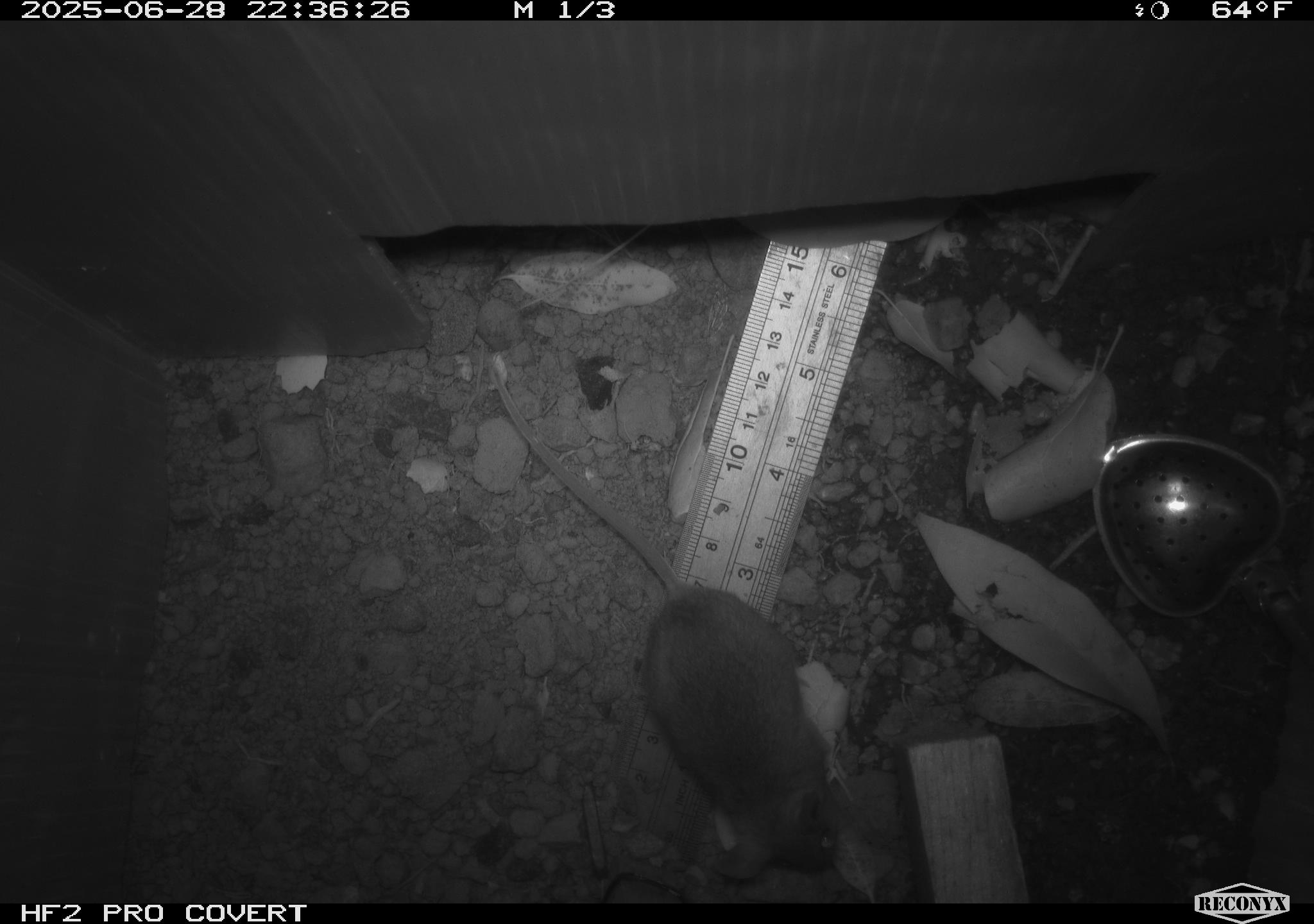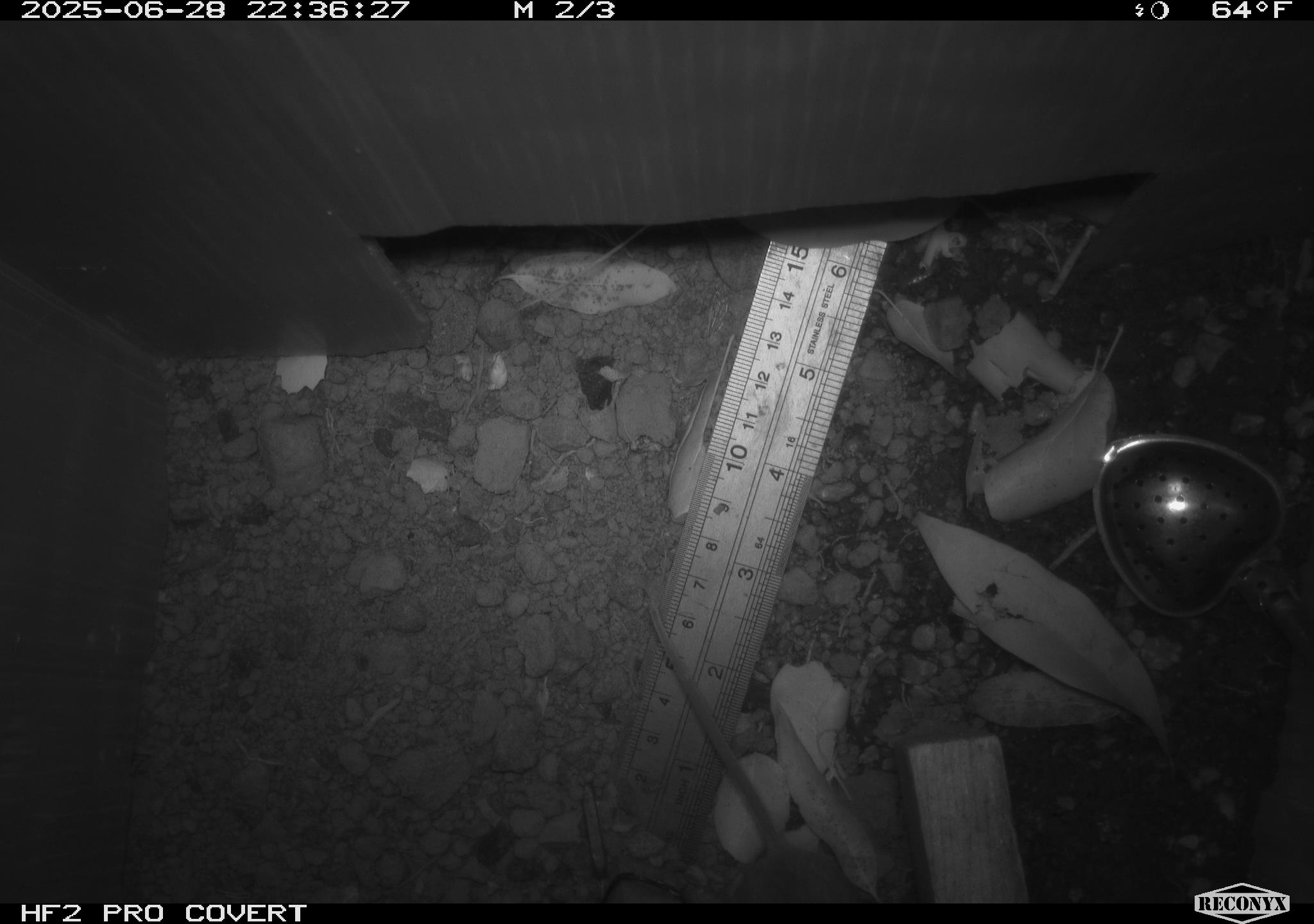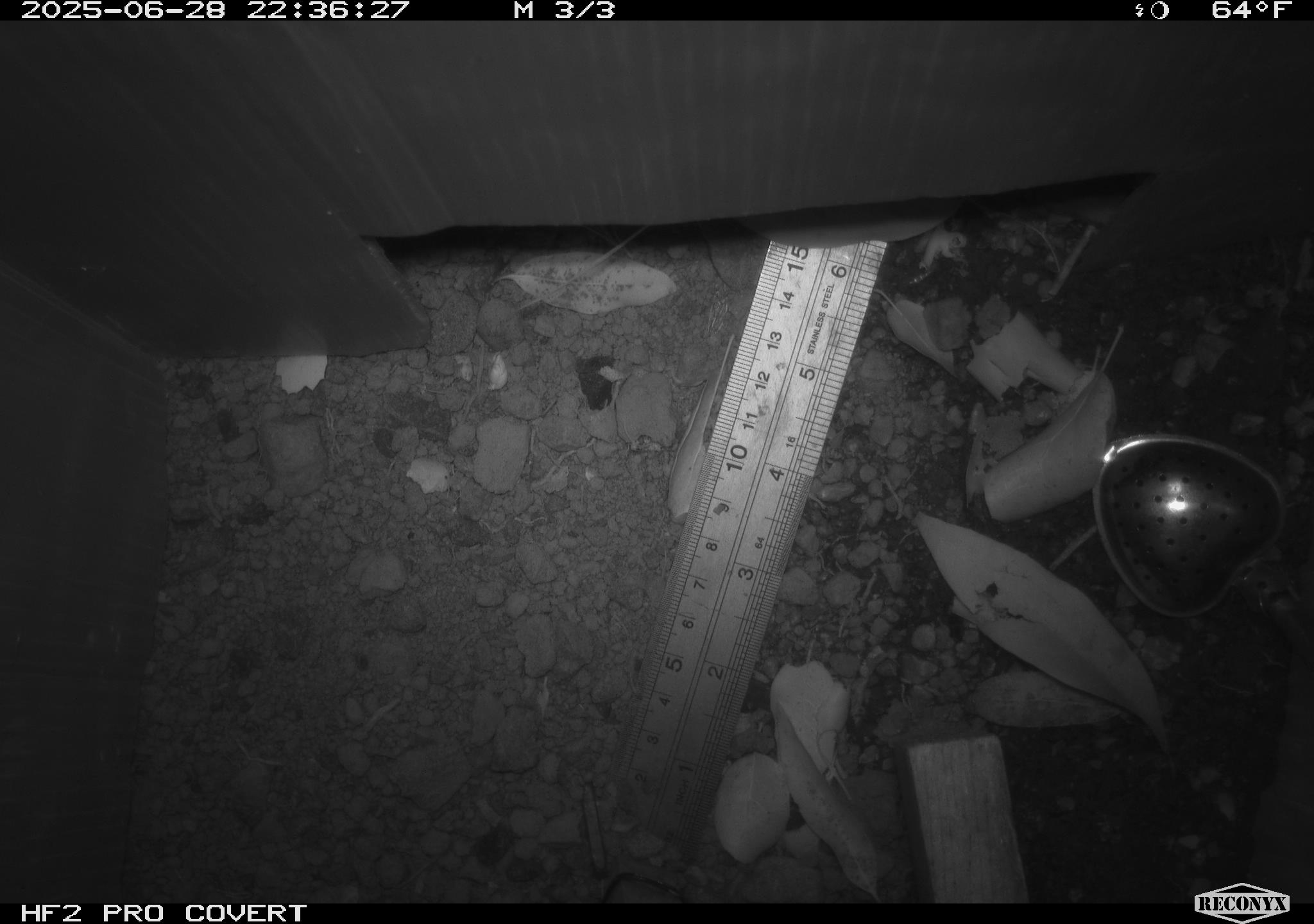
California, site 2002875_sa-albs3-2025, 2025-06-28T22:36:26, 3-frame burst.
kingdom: Animalia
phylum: Chordata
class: Mammalia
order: Rodentia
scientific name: Rodentia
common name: mouse species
Mouse species (Rodentia).